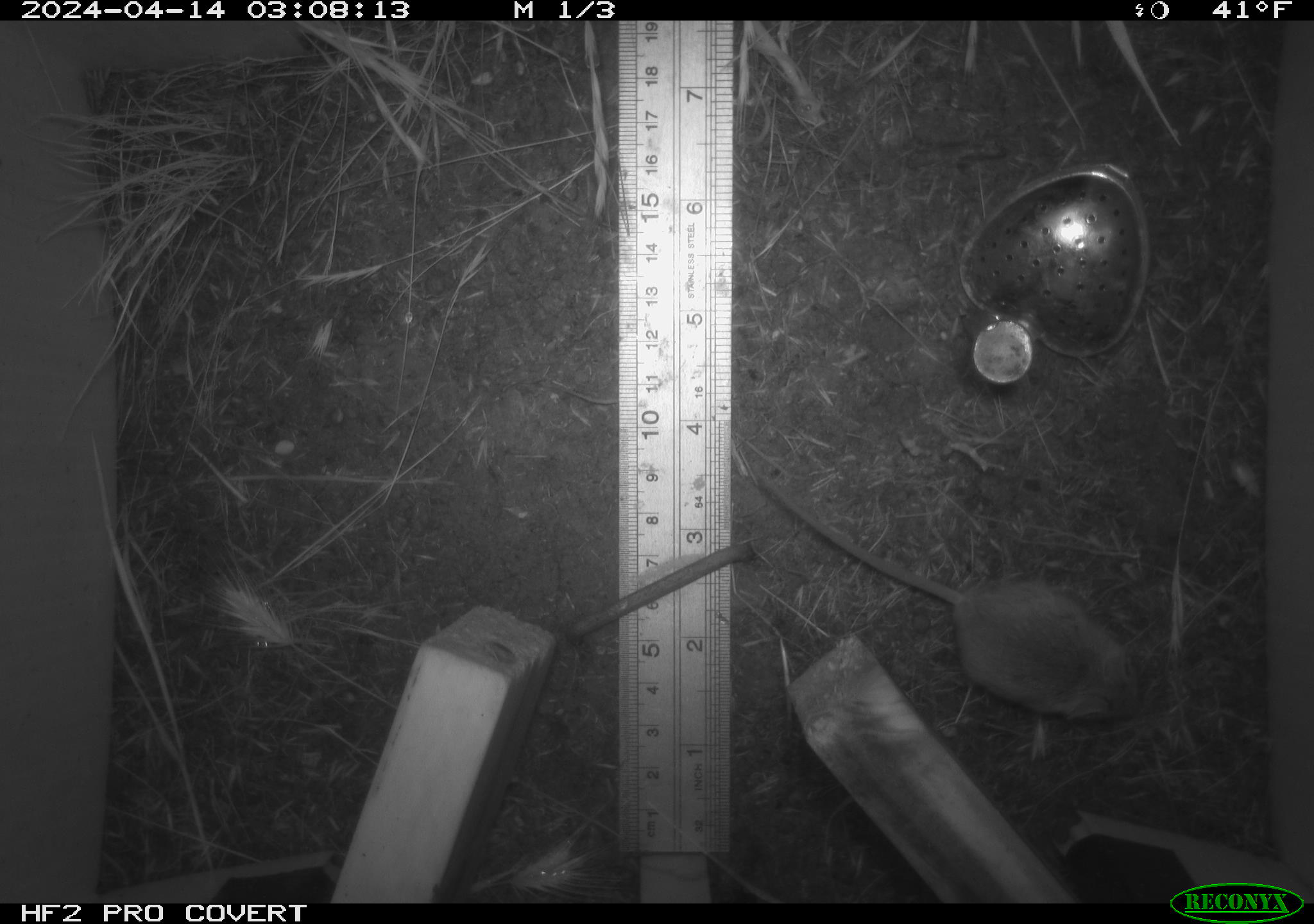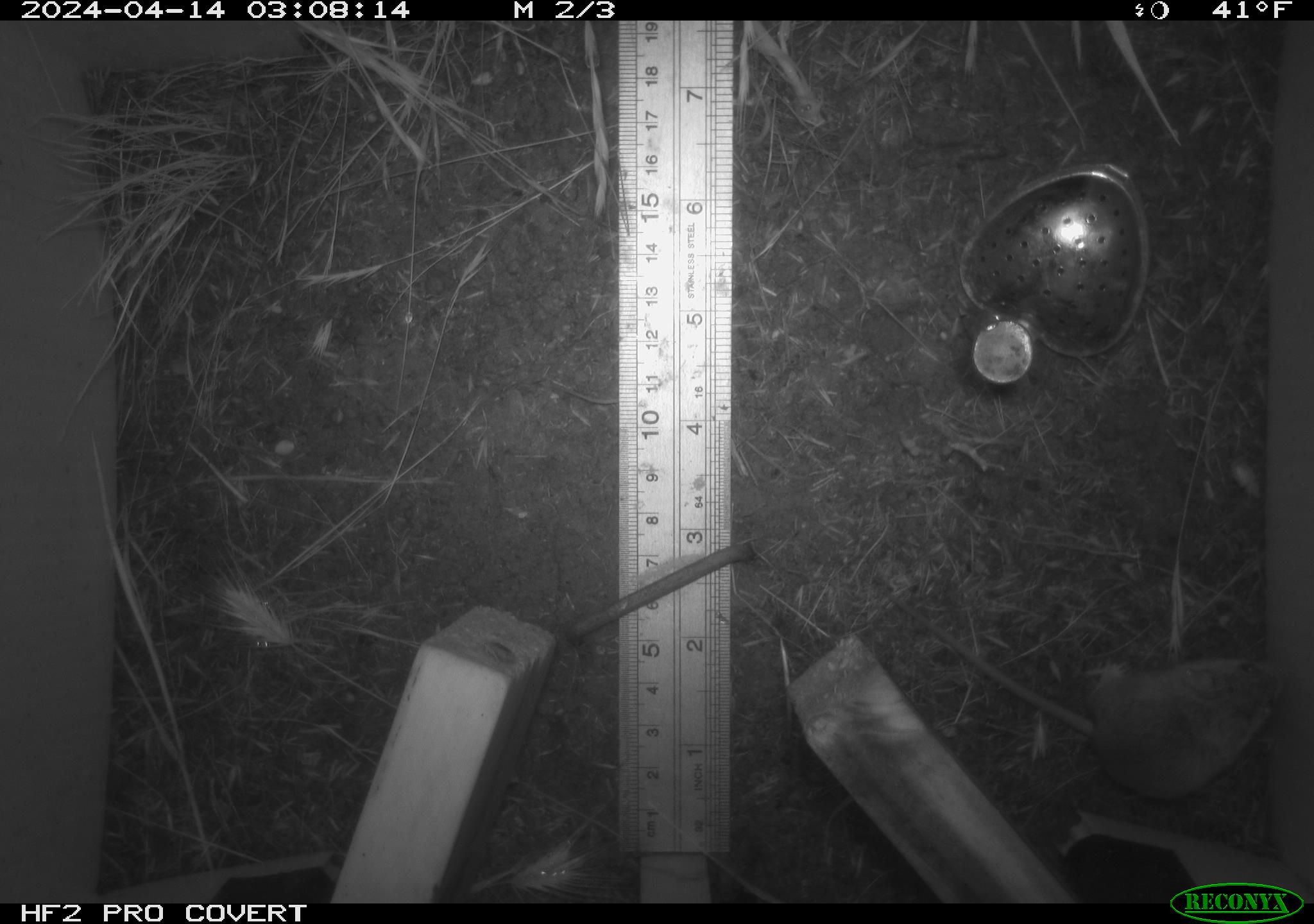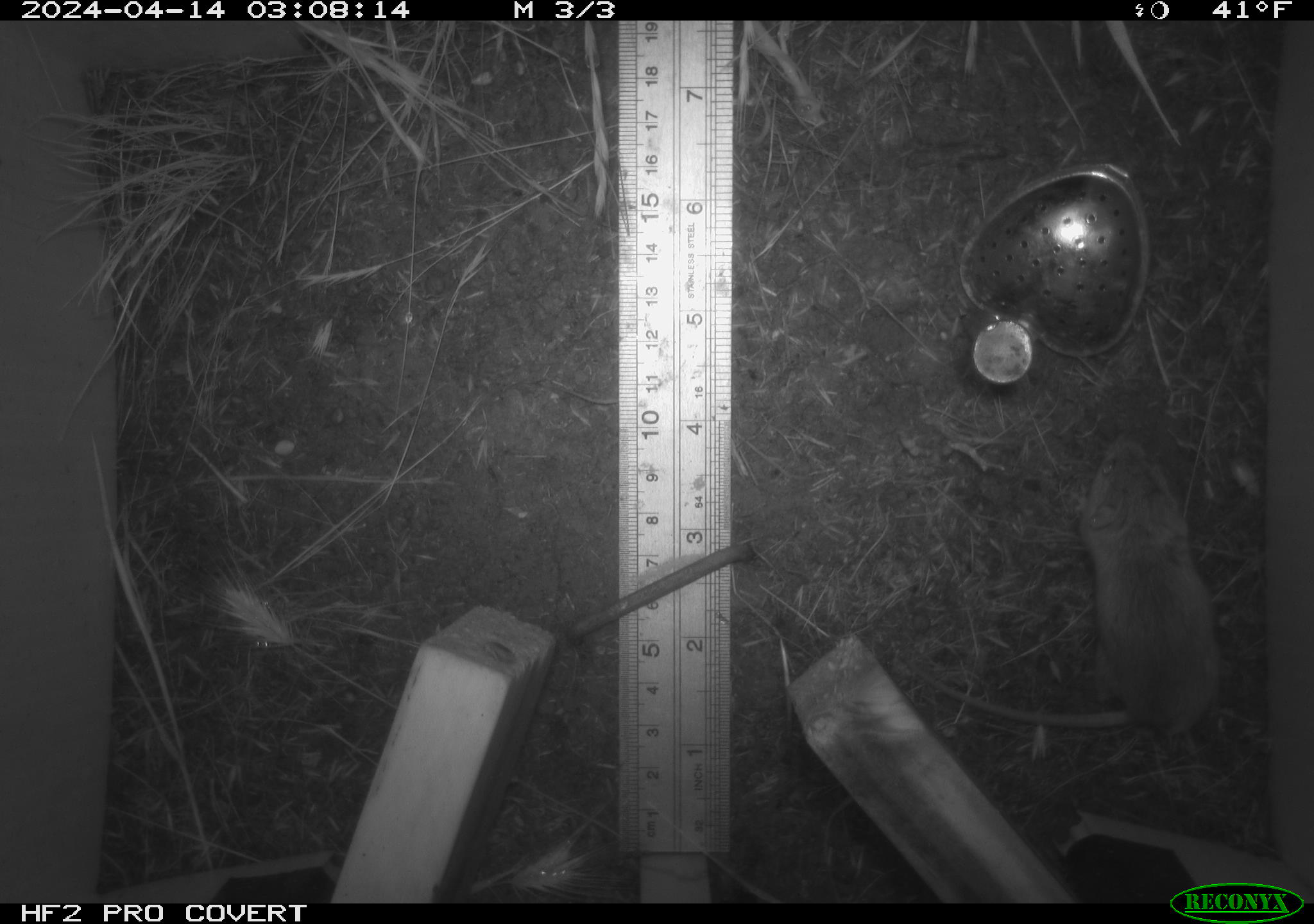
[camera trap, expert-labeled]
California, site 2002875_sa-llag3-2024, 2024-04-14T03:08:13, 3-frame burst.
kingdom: Animalia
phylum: Chordata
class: Mammalia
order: Rodentia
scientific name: Rodentia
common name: rodent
Rodent (Rodentia).